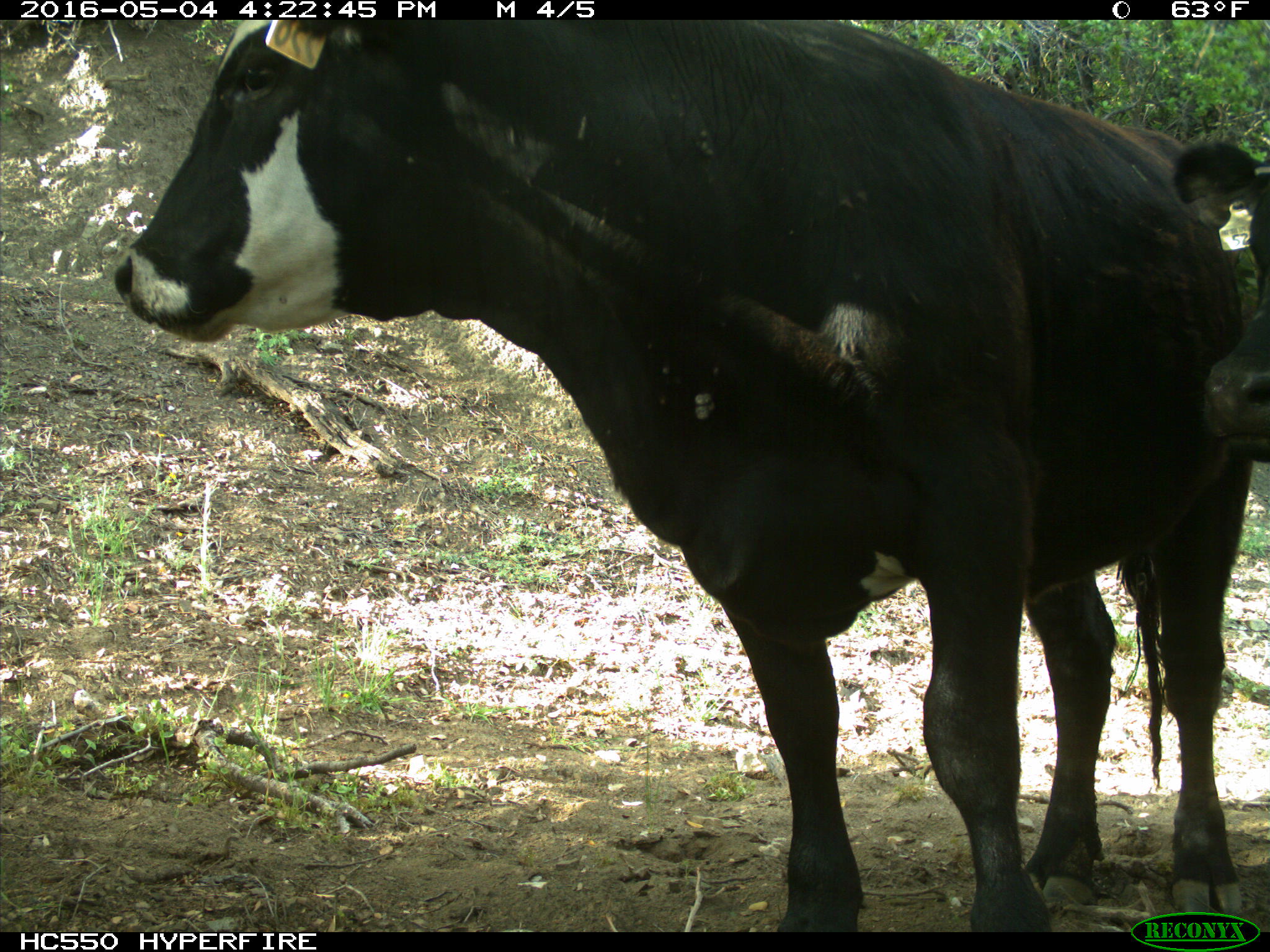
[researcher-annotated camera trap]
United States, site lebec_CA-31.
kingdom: Animalia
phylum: Chordata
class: Mammalia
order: Artiodactyla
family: Bovidae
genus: Bos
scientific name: Bos taurus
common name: domestic cow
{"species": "Bos taurus (domestic cow)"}